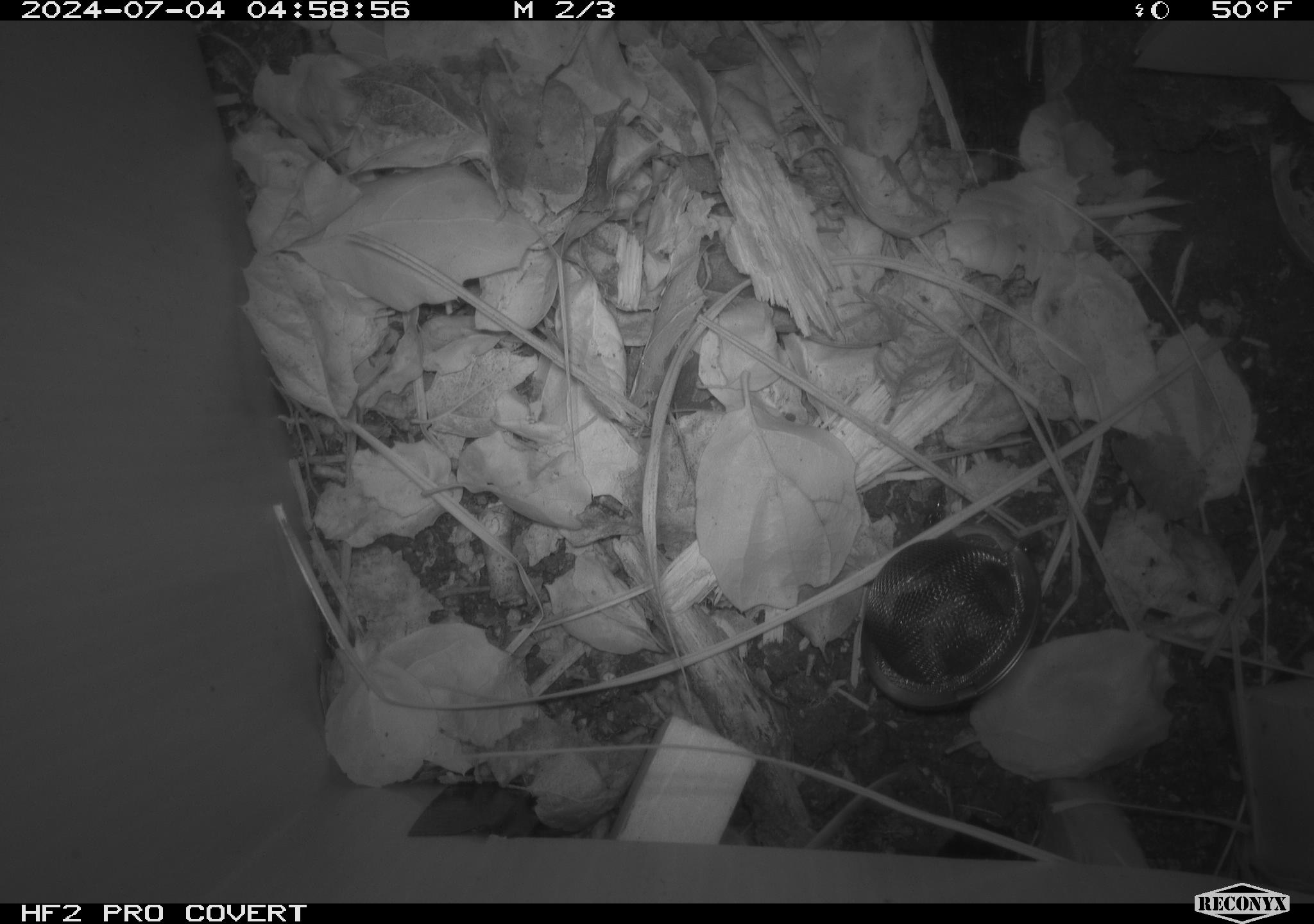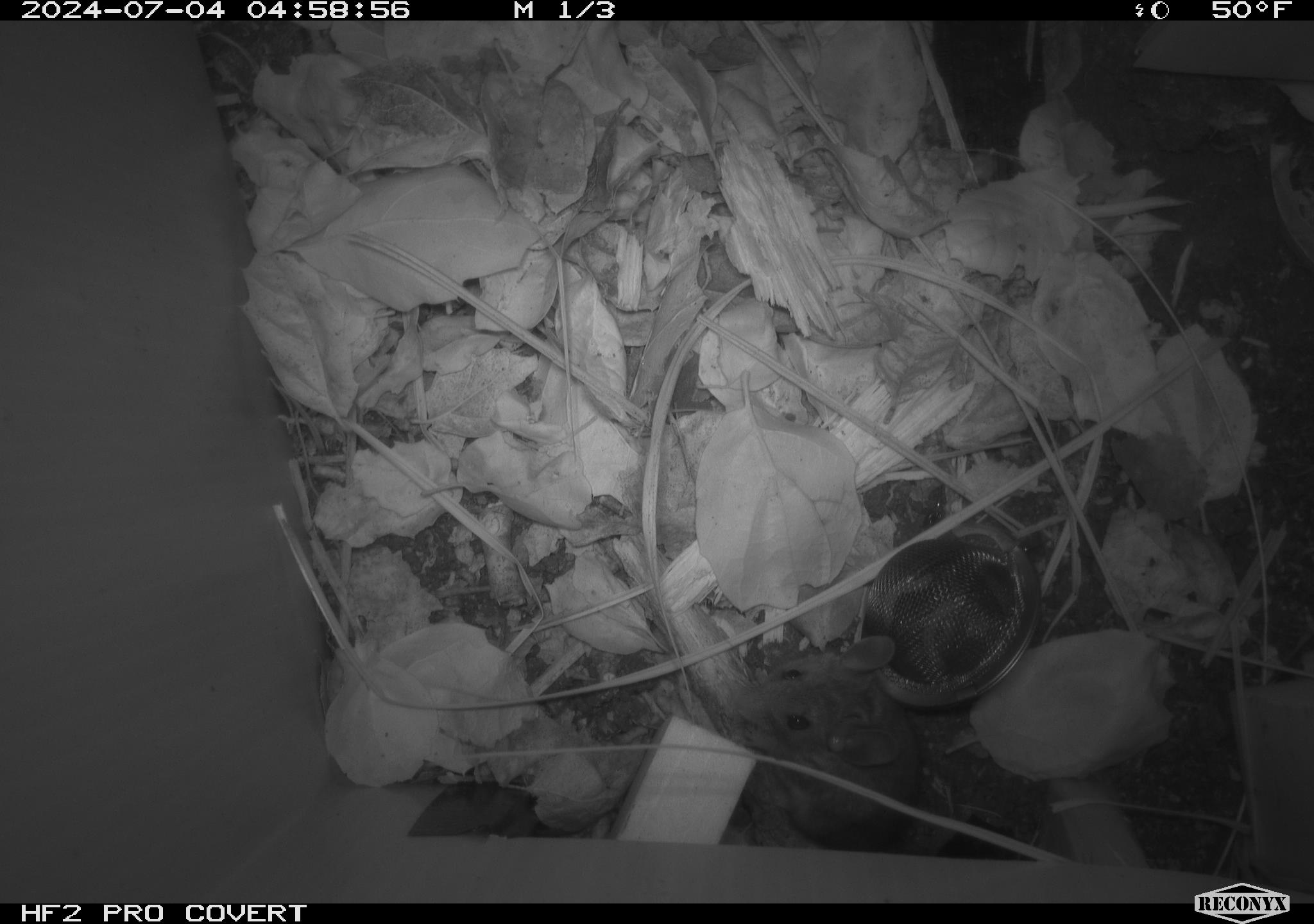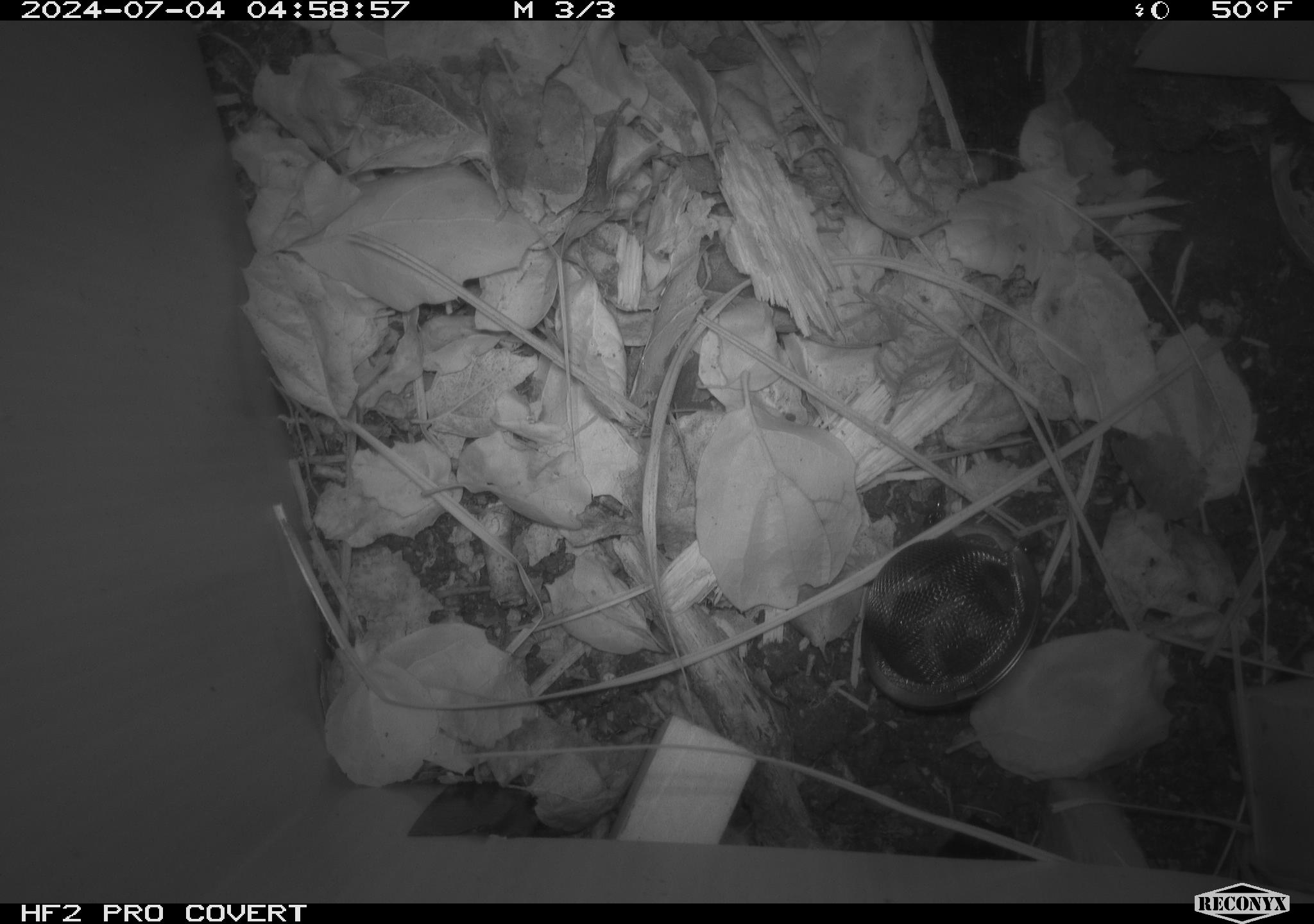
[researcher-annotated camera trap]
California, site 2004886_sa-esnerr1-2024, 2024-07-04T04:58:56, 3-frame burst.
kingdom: Animalia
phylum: Chordata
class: Mammalia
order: Rodentia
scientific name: Rodentia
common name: rodent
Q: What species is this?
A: Rodent (Rodentia).